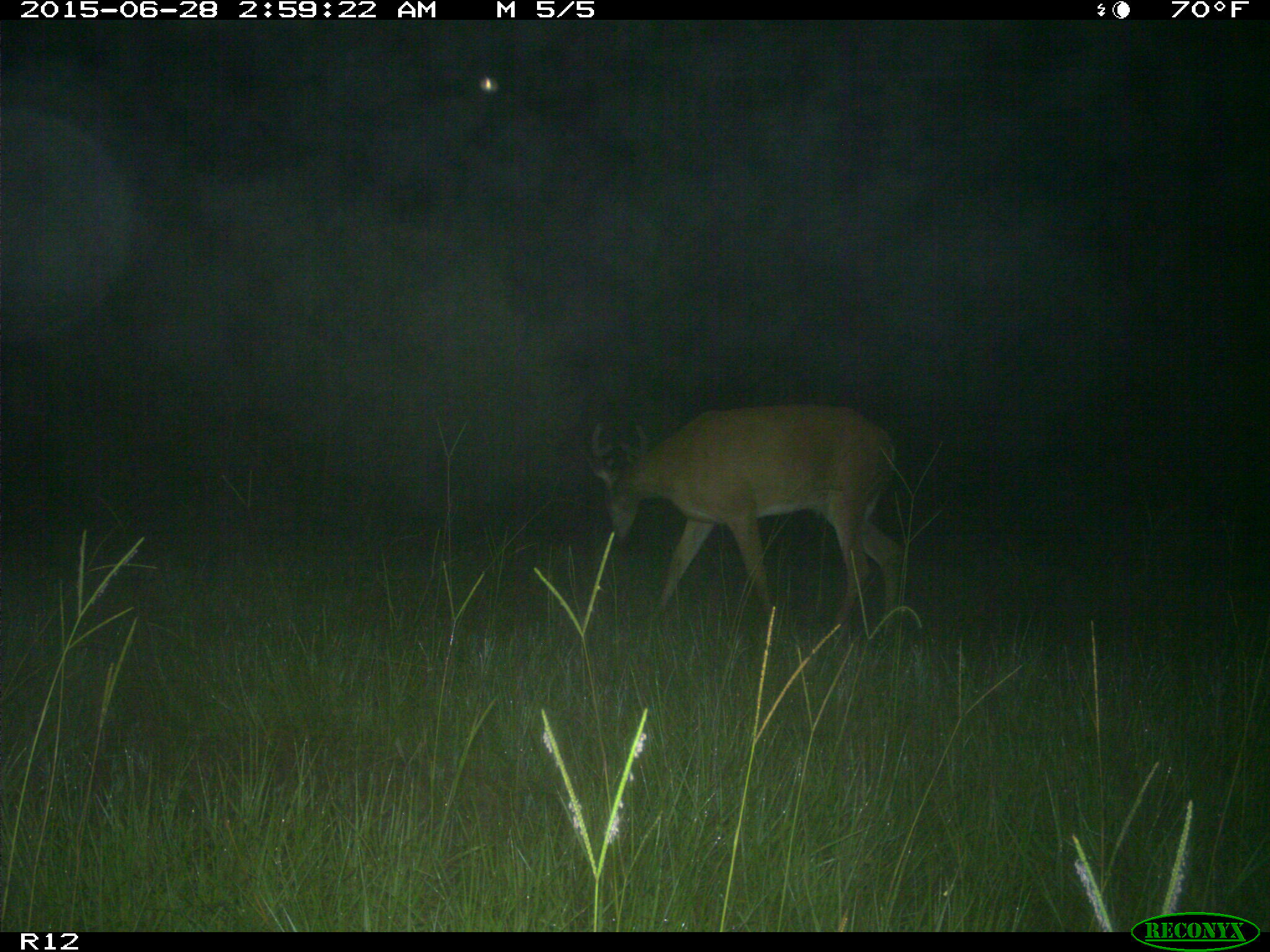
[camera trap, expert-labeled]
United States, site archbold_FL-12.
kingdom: Animalia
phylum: Chordata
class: Mammalia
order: Artiodactyla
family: Cervidae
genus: Odocoileus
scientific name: Odocoileus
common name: deer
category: unidentified deer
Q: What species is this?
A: Unidentified deer (deer) (Odocoileus).